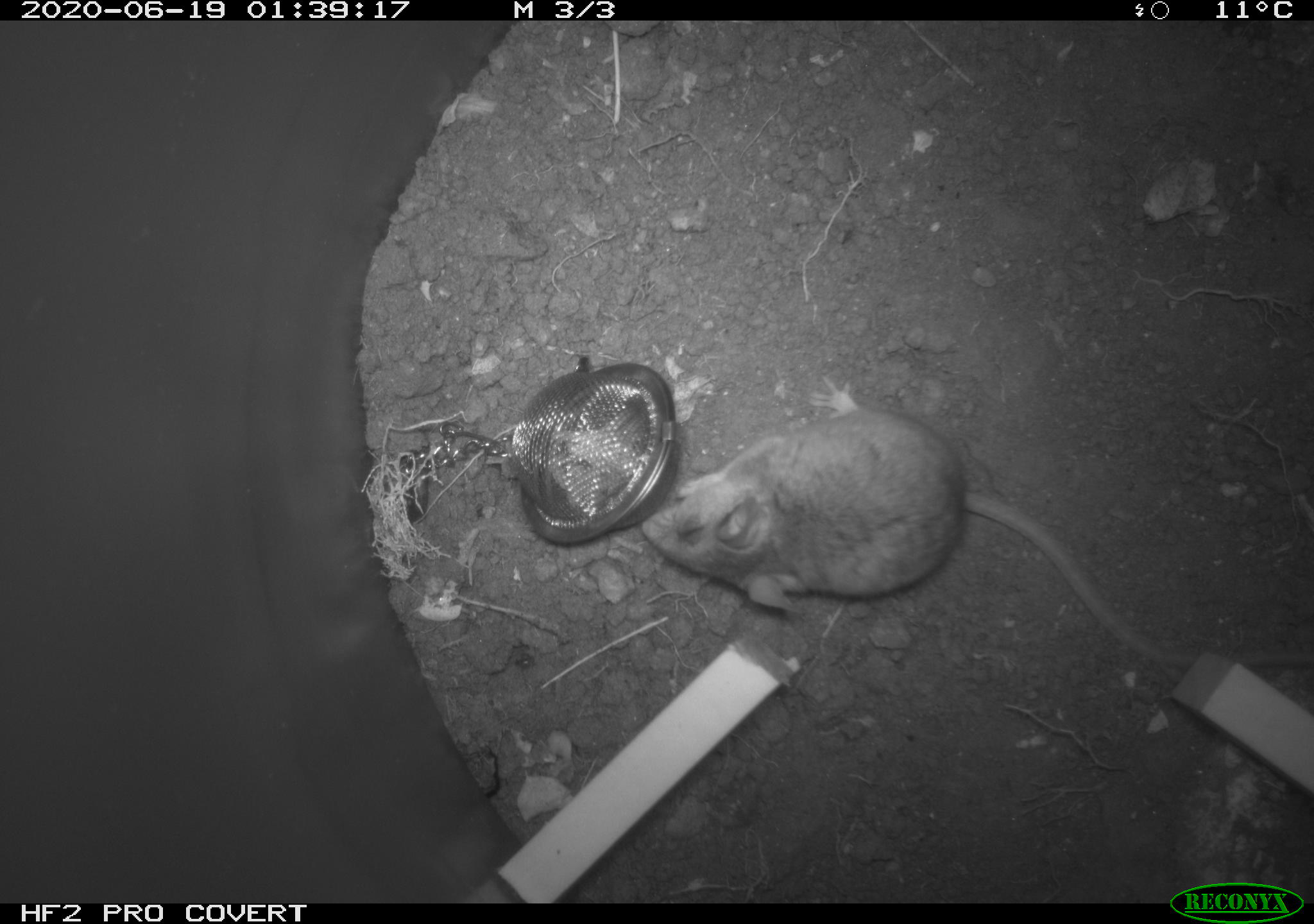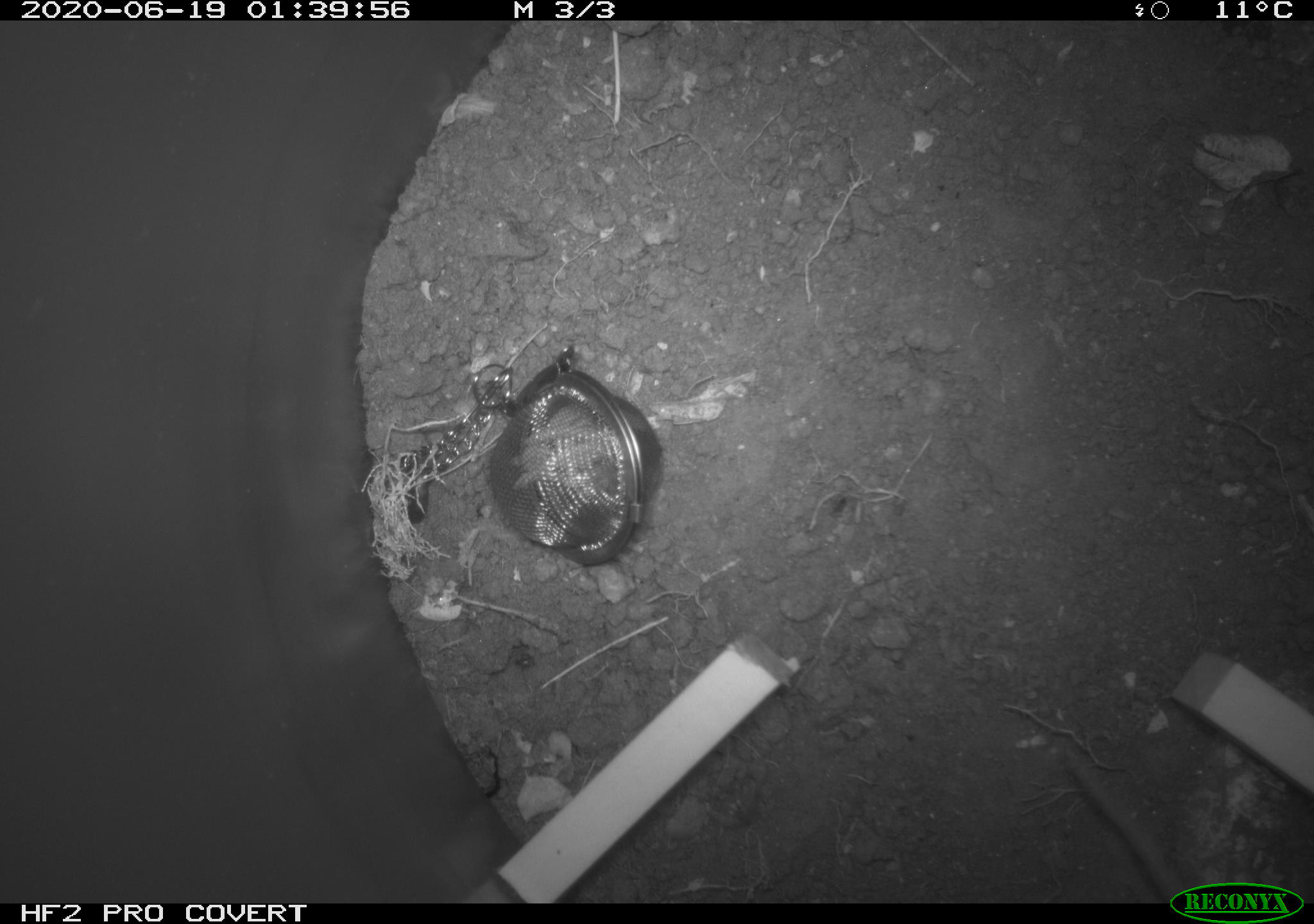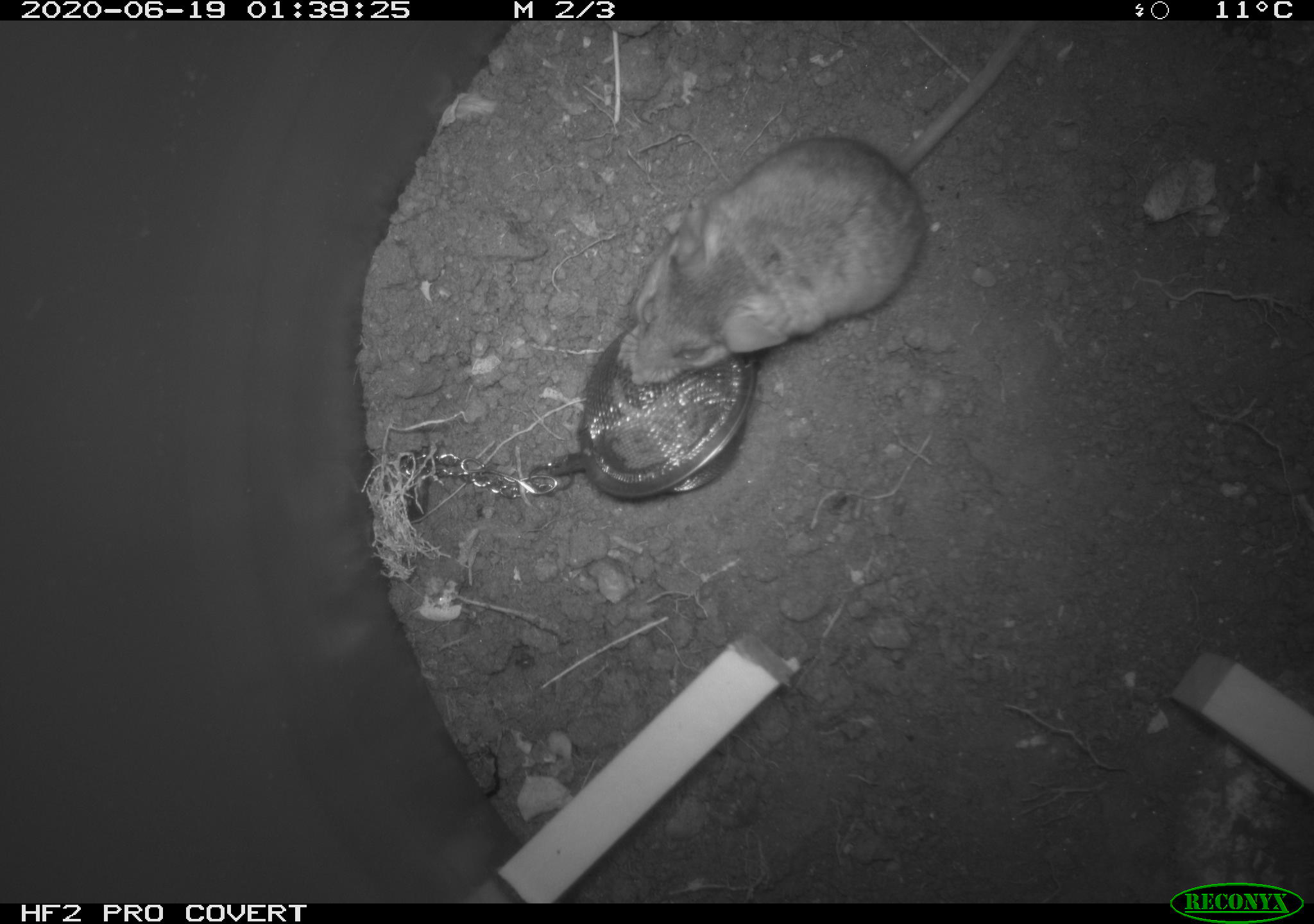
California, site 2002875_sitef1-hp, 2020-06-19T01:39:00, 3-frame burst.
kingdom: Animalia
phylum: Chordata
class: Mammalia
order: Rodentia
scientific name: Rodentia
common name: mouse species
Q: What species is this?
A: Mouse species (Rodentia).